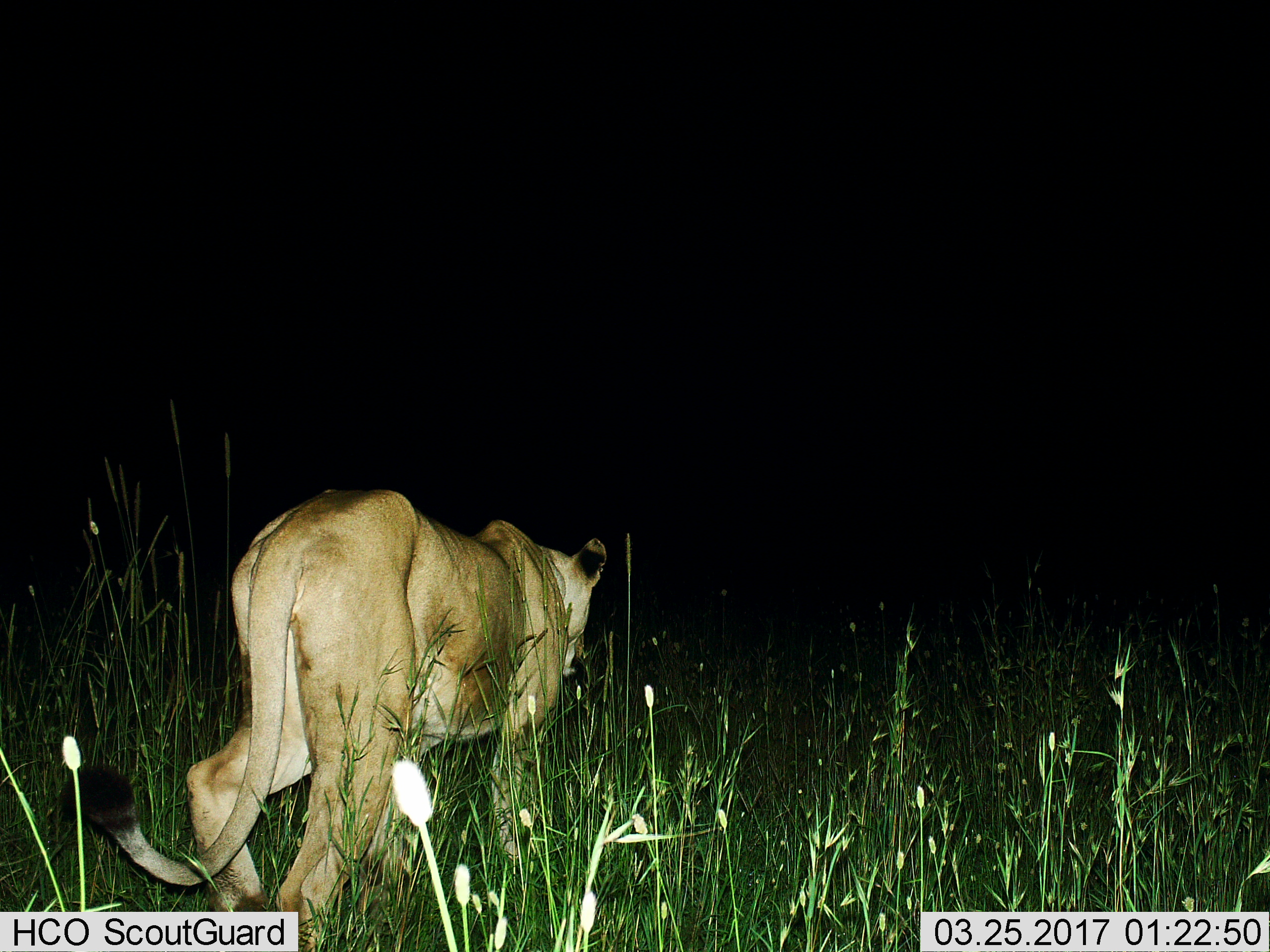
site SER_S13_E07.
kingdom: Animalia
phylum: Chordata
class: Mammalia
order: Carnivora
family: Felidae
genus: Panthera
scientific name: Panthera leo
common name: lion female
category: lionfemale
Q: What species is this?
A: Lionfemale (lion female) (Panthera leo).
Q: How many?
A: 1.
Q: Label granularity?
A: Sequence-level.